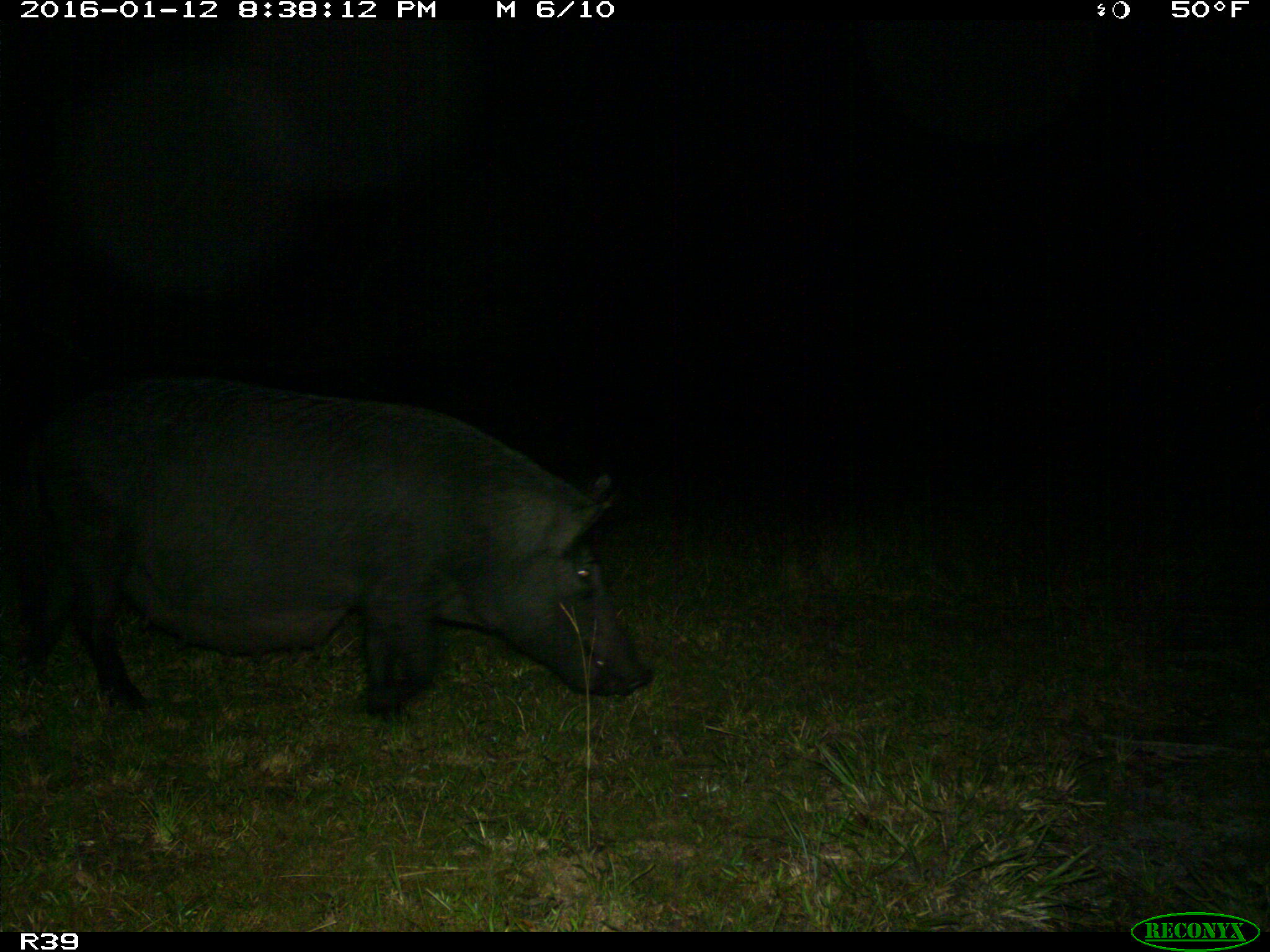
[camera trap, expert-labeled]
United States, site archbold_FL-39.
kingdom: Animalia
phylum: Chordata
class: Mammalia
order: Artiodactyla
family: Suidae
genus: Sus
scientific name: Sus scrofa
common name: wild boar